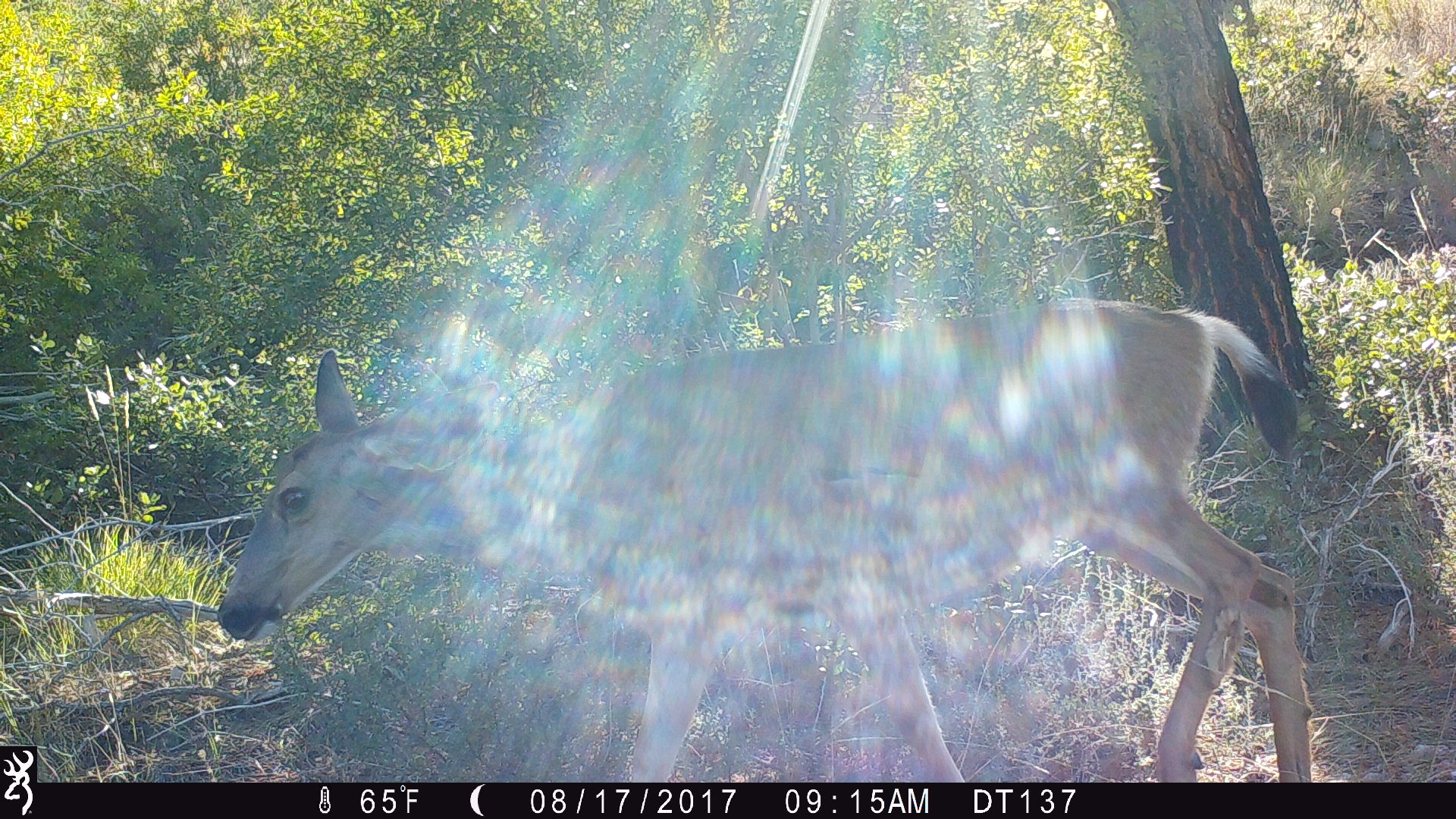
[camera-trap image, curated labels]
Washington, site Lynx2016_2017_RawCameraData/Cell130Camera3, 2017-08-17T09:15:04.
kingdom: Animalia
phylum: Chordata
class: Mammalia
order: Artiodactyla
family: Cervidae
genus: Odocoileus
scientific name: Odocoileus hemionus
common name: mule deer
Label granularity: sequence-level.